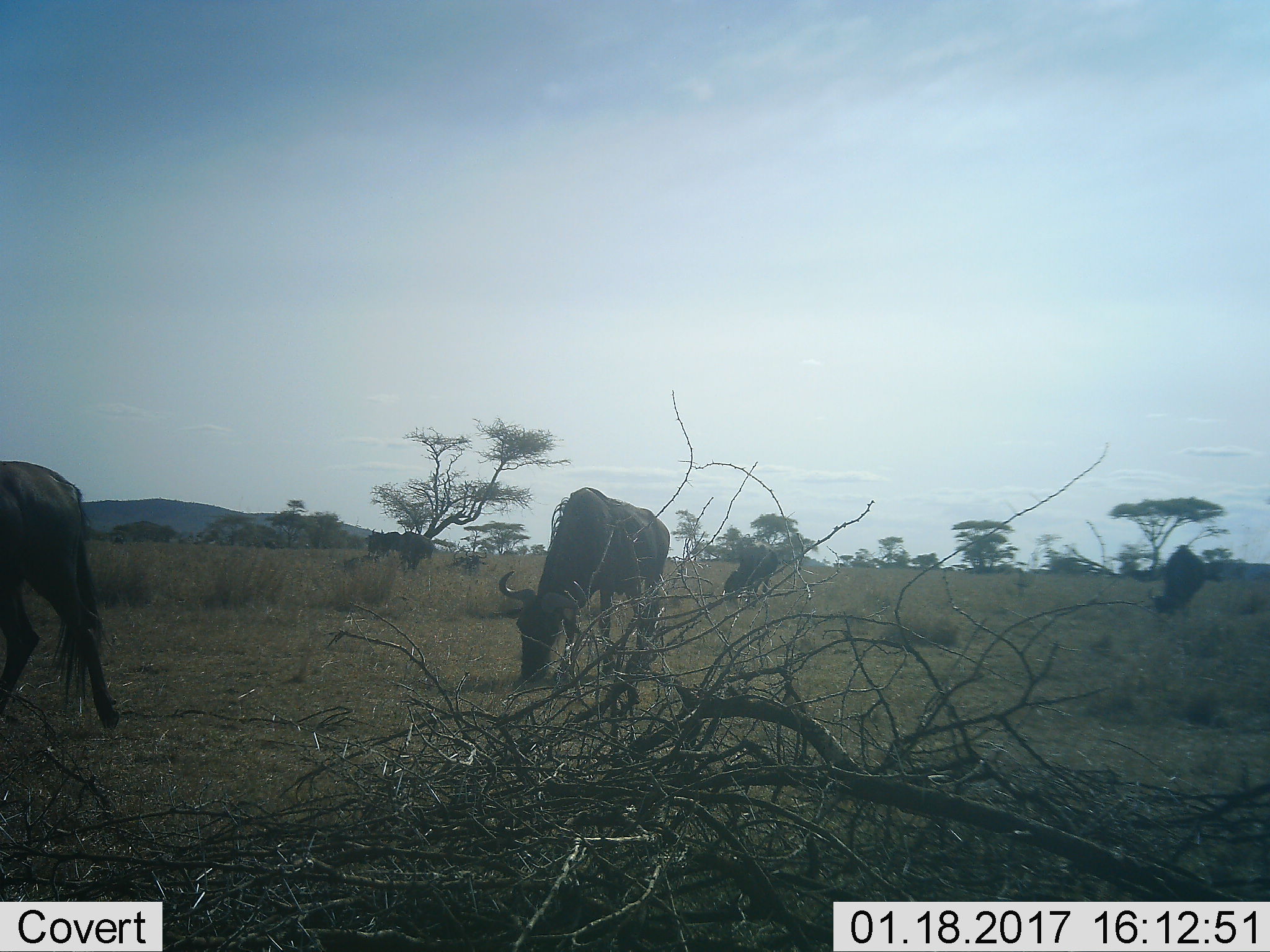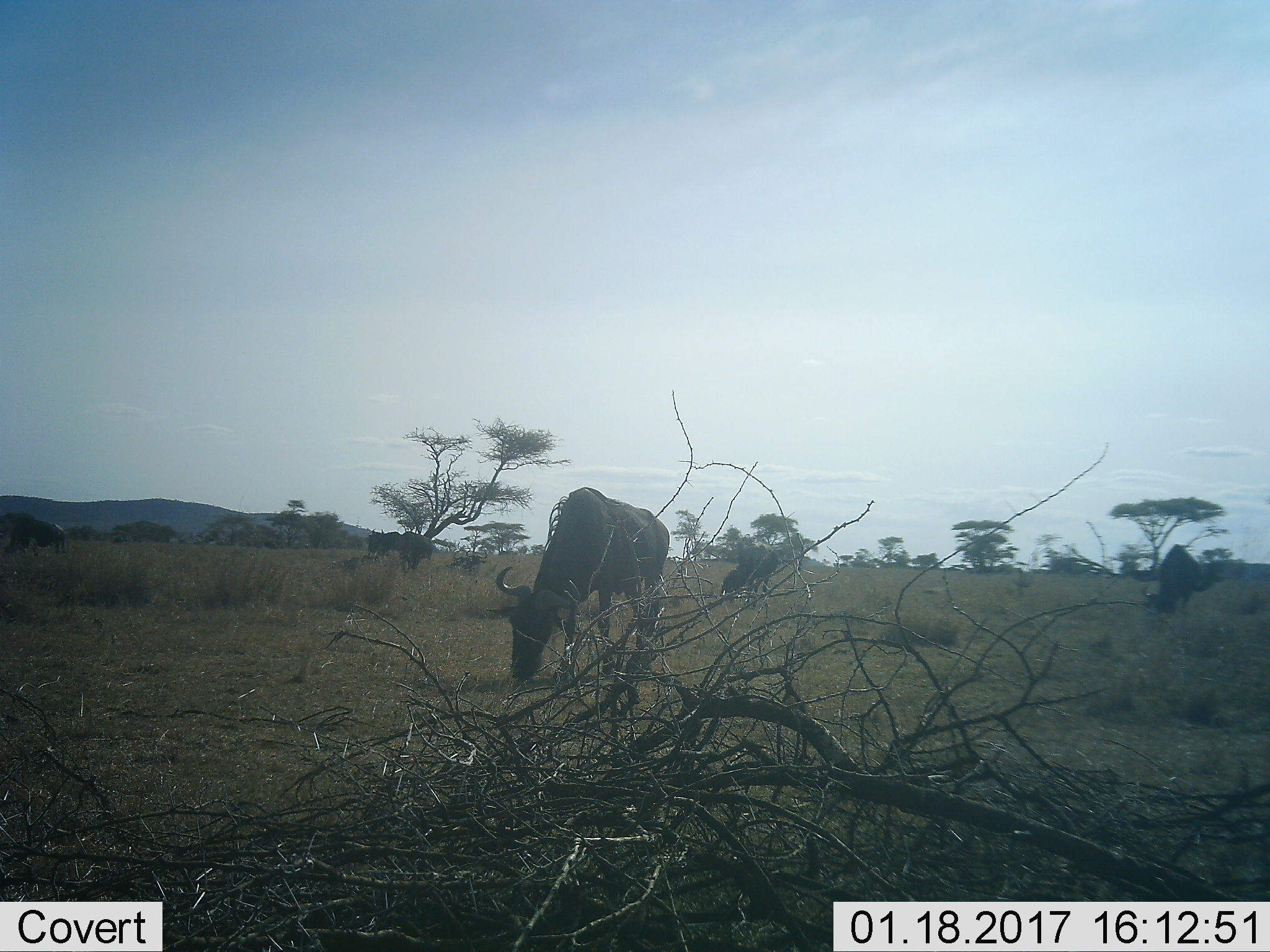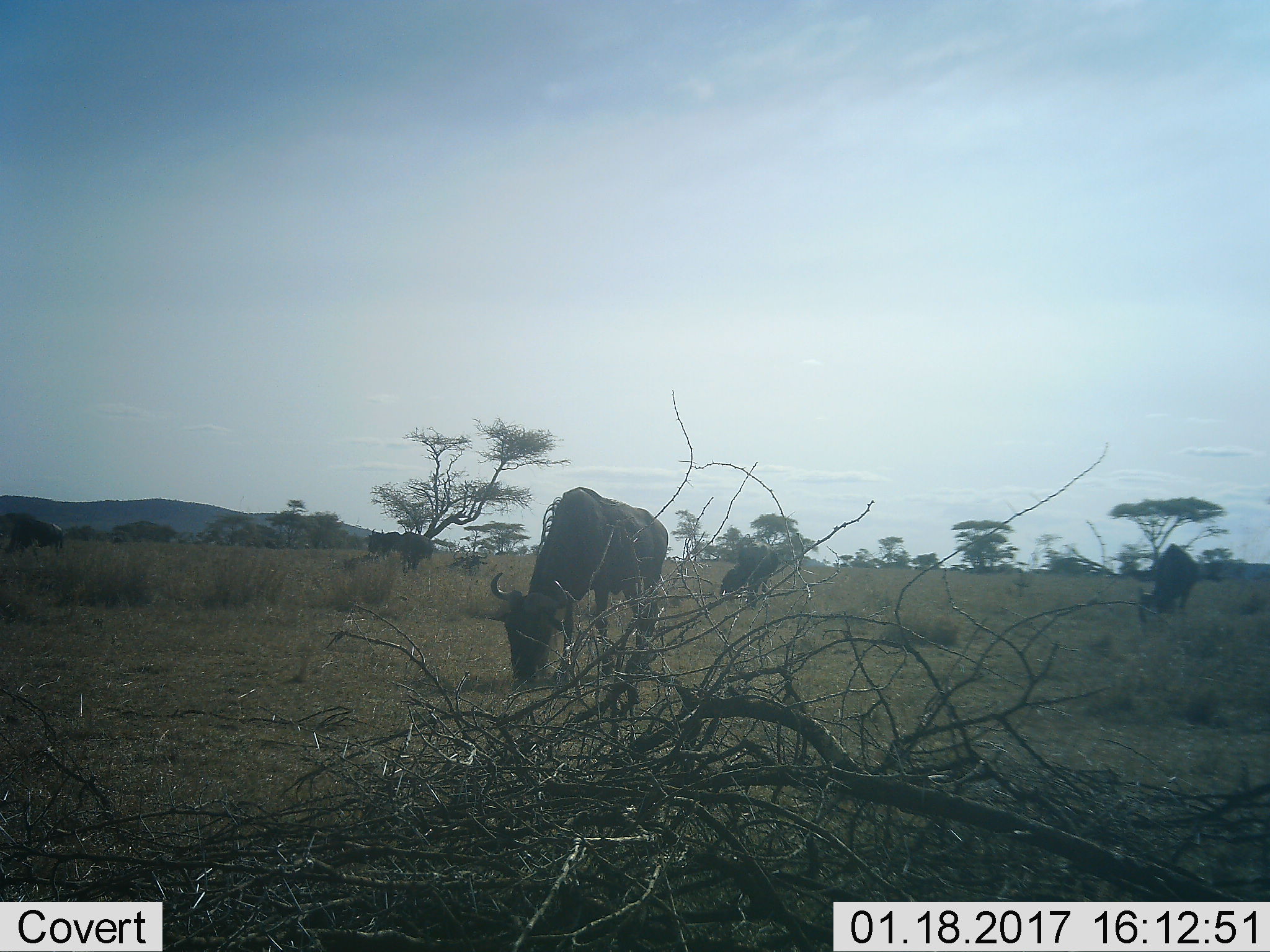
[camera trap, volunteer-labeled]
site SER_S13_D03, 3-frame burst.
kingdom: Animalia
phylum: Chordata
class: Mammalia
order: Artiodactyla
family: Bovidae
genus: Connochaetes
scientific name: Connochaetes taurinus taurinus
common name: blue wildebeest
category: wildebeestblue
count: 5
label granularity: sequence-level